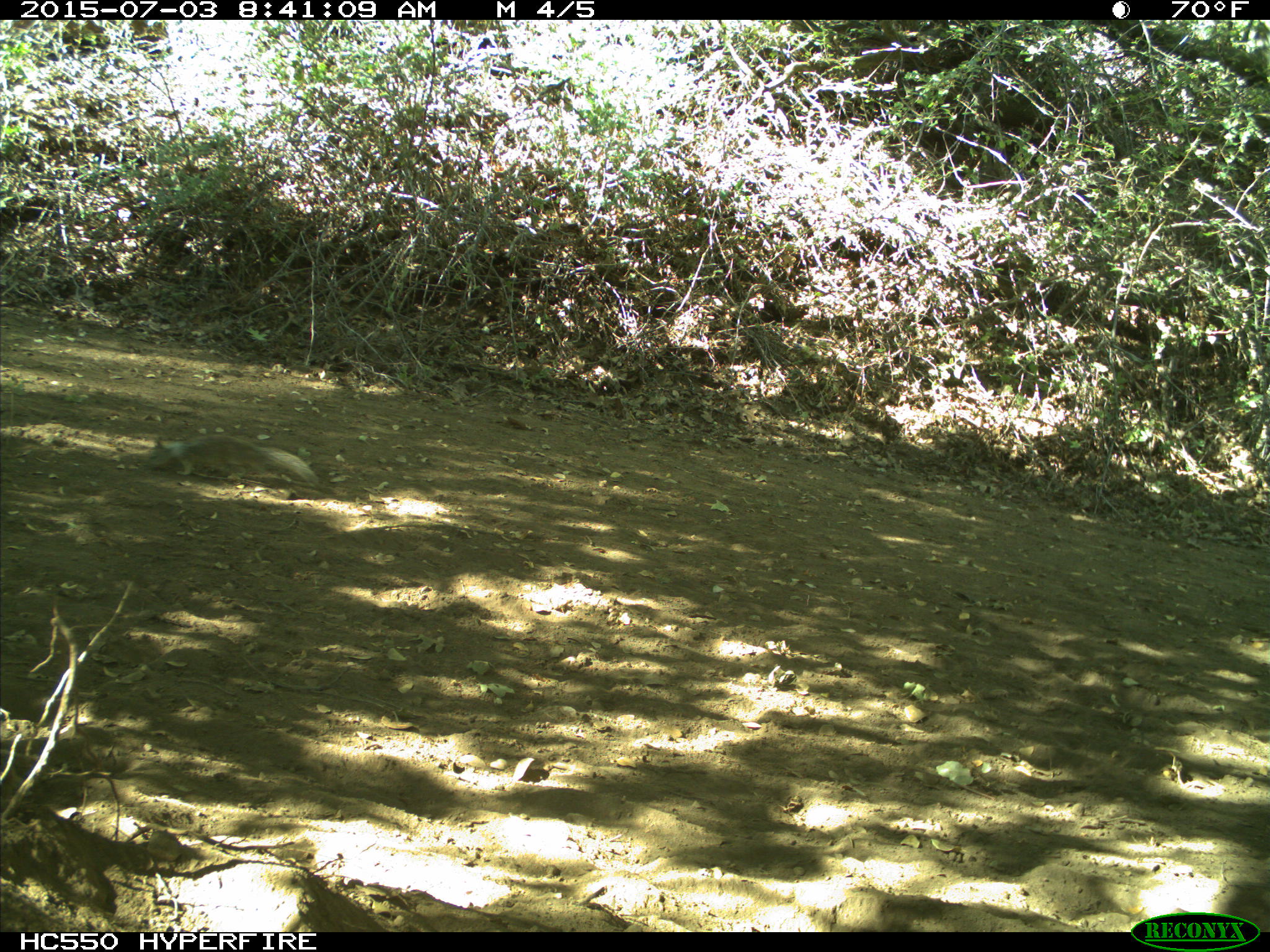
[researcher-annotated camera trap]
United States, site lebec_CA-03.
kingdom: Animalia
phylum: Chordata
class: Mammalia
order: Rodentia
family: Sciuridae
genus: Otospermophilus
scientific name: Otospermophilus beecheyi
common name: california ground squirrel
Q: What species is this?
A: Otospermophilus beecheyi (california ground squirrel).